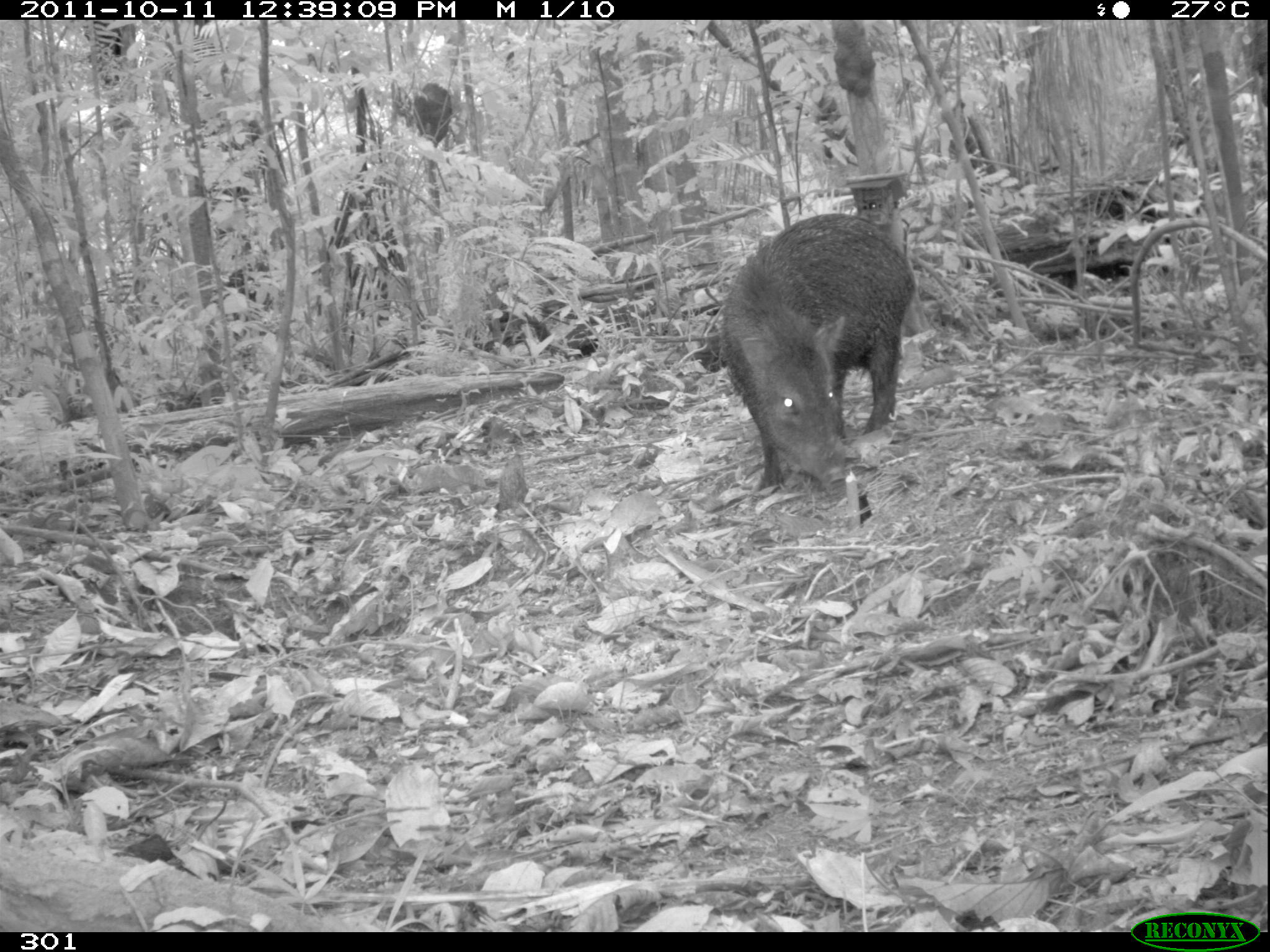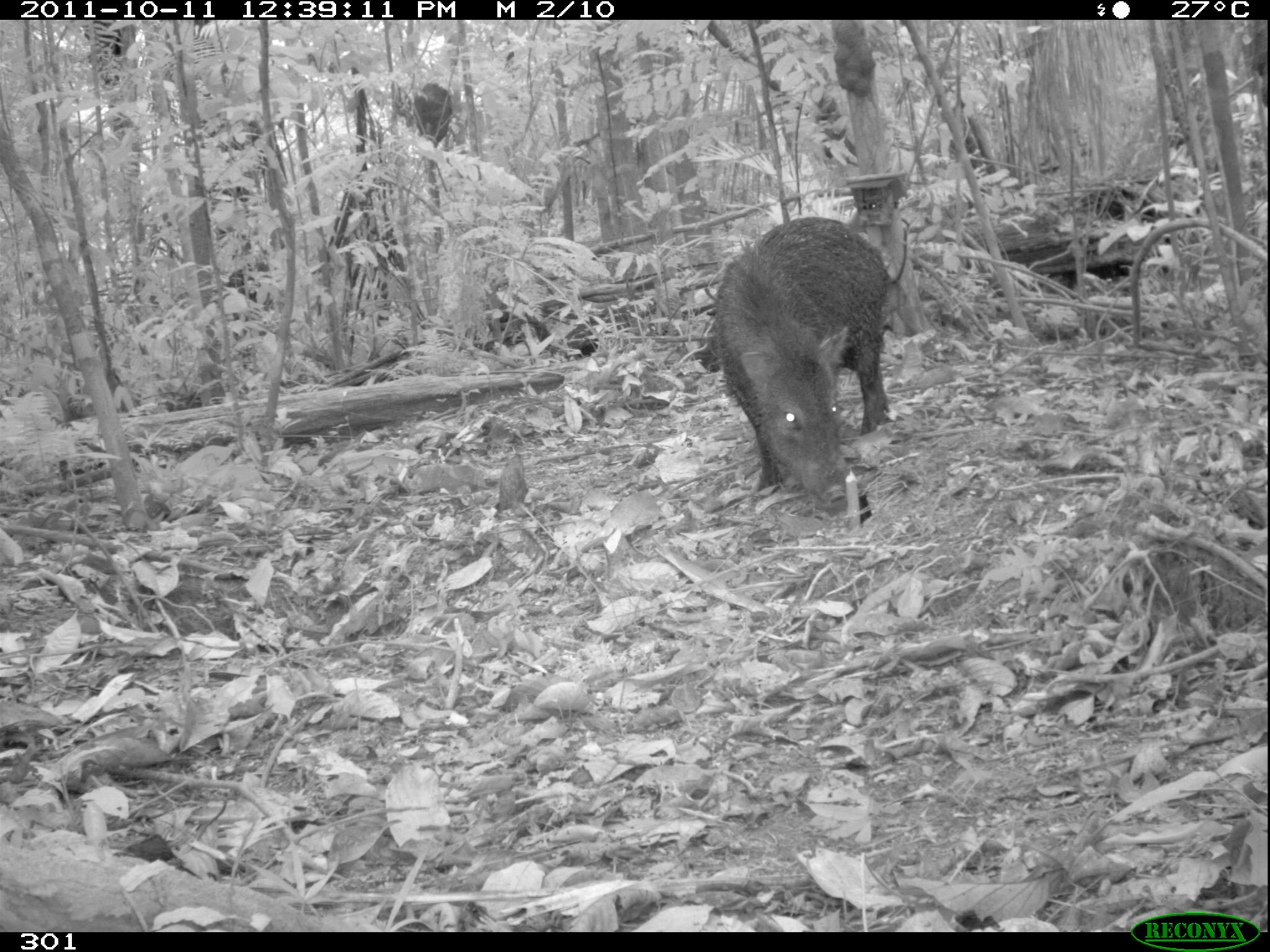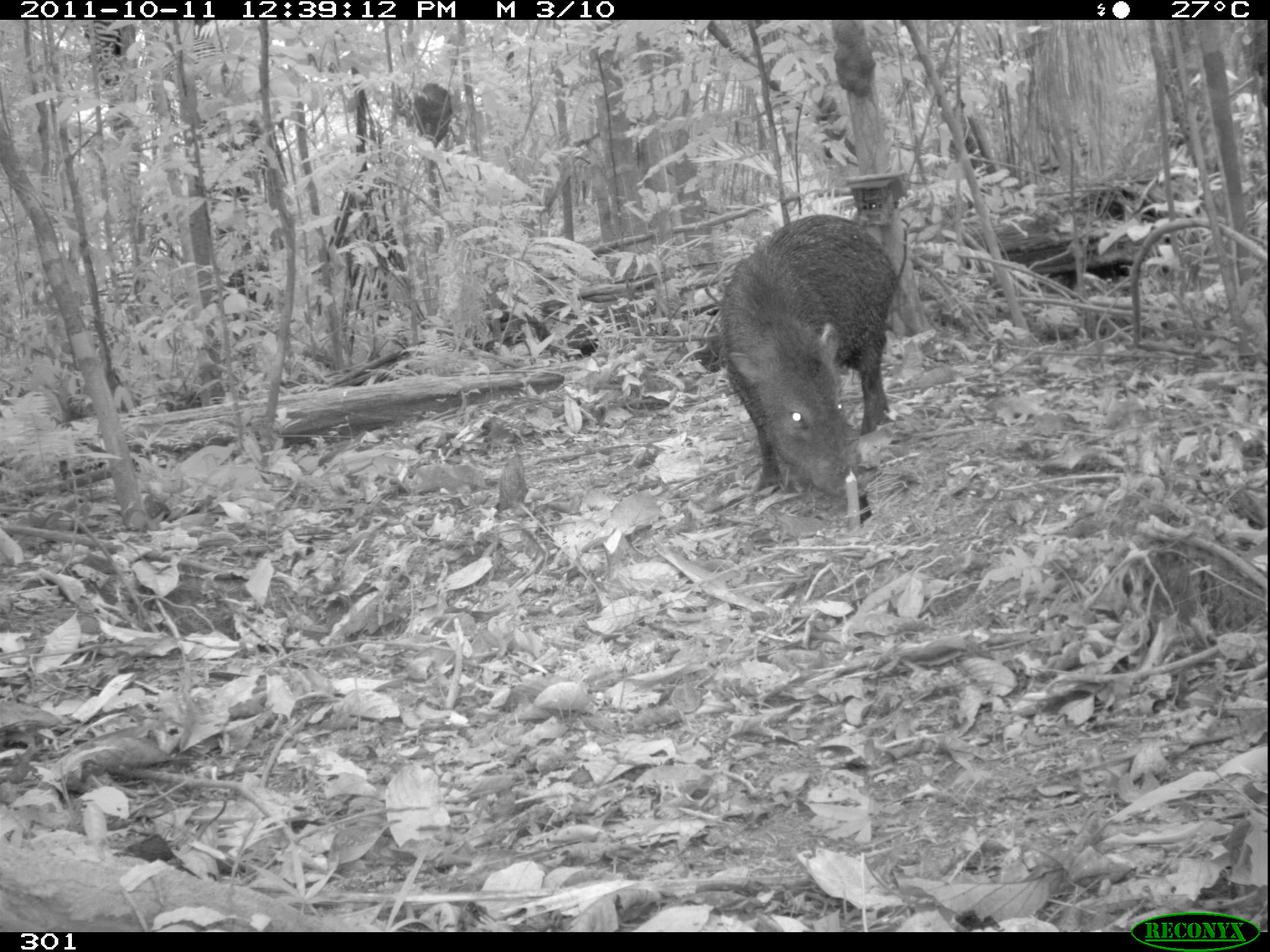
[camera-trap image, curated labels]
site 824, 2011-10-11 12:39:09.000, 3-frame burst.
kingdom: Animalia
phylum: Chordata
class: Mammalia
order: Artiodactyla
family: Tayassuidae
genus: Pecari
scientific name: Pecari tajacu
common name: collared peccary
Pecari tajacu (collared peccary).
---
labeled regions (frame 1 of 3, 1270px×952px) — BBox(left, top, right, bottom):
pecari tajacu: BBox(716, 212, 916, 501)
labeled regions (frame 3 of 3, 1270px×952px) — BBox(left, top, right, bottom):
pecari tajacu: BBox(715, 212, 899, 498)